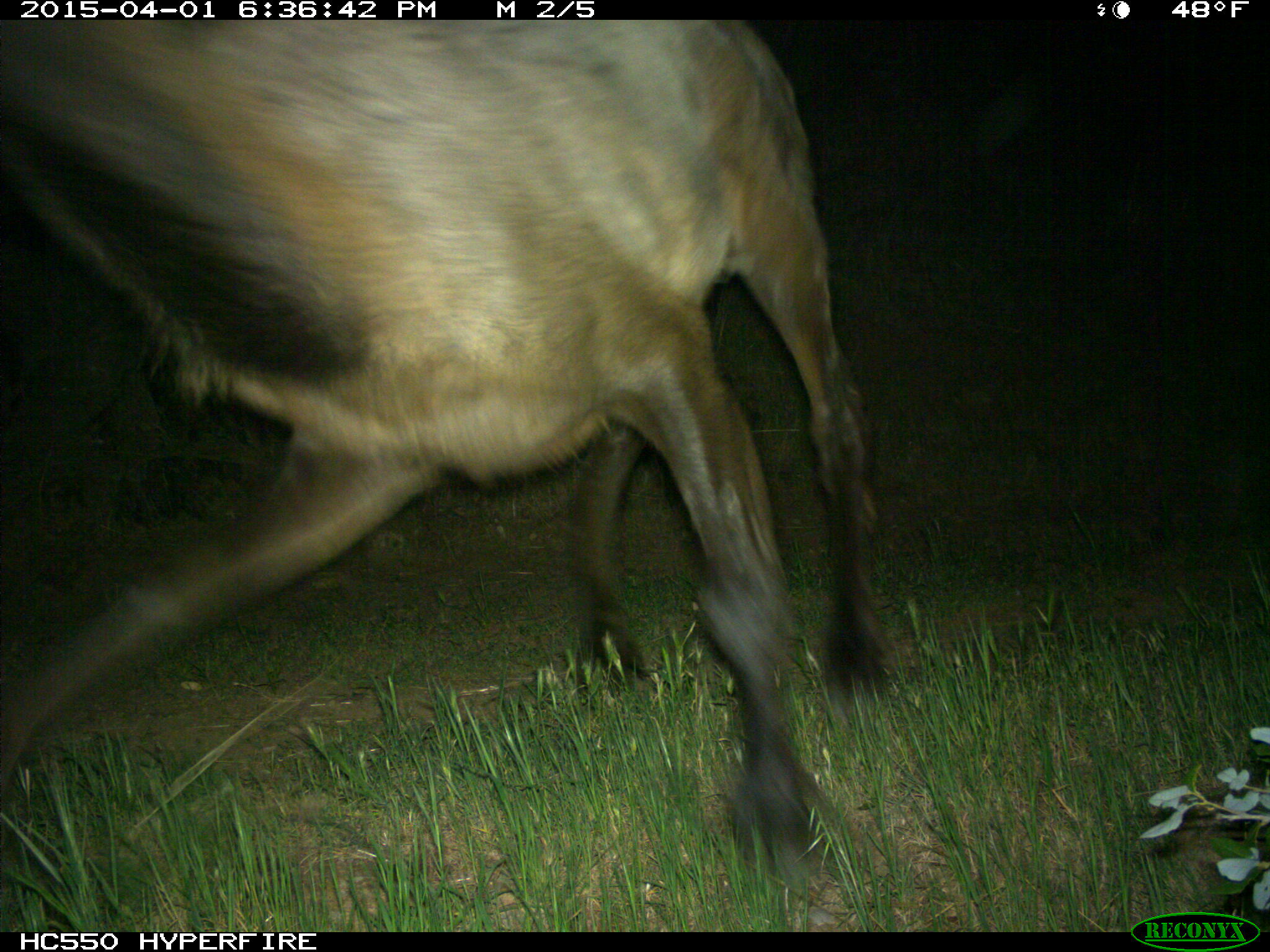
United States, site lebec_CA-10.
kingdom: Animalia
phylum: Chordata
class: Mammalia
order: Artiodactyla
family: Cervidae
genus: Cervus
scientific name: Cervus canadensis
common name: elk